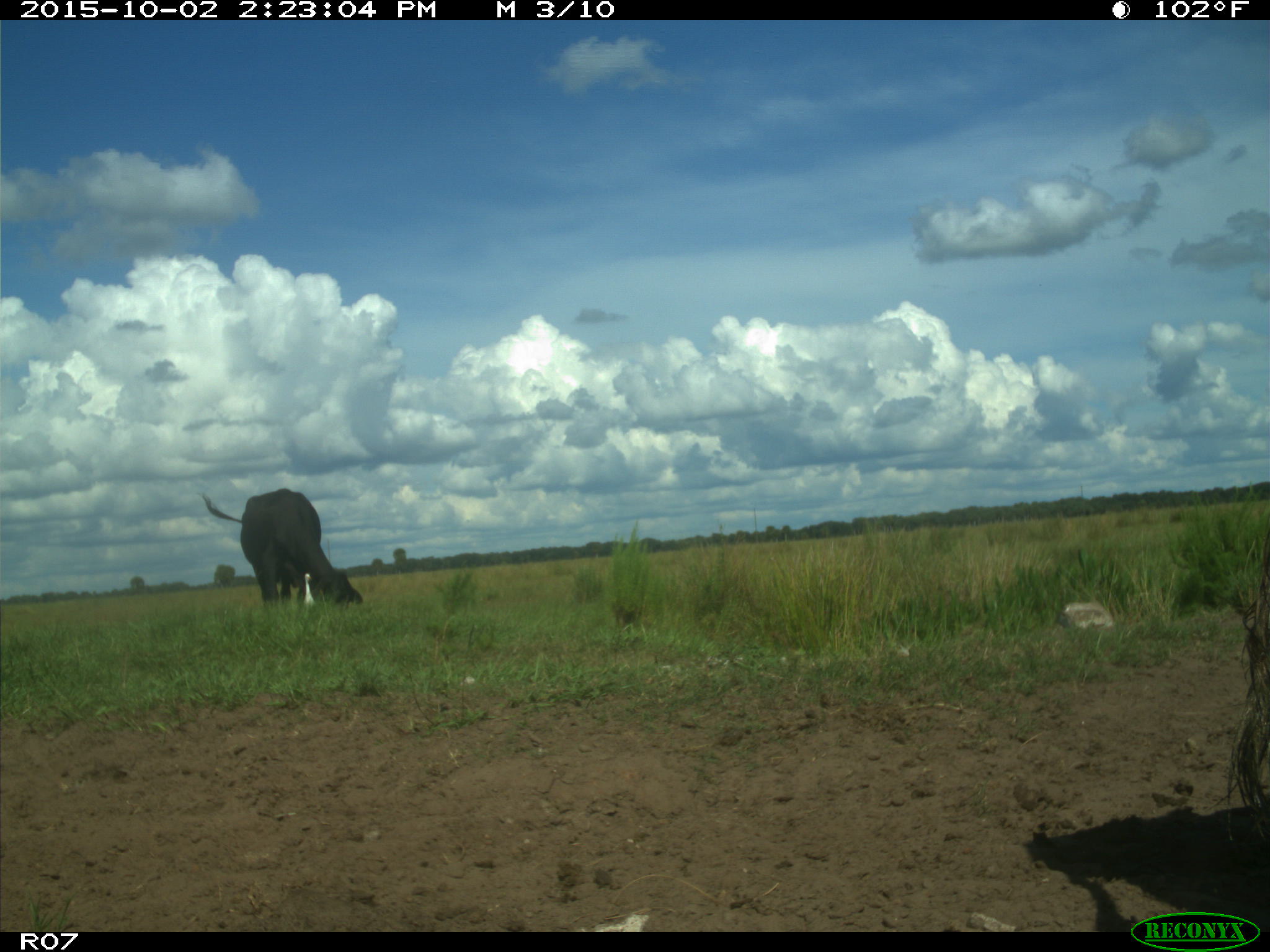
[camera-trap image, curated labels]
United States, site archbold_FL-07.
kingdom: Animalia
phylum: Chordata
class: Mammalia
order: Artiodactyla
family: Bovidae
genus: Bos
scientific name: Bos taurus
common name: domestic cow